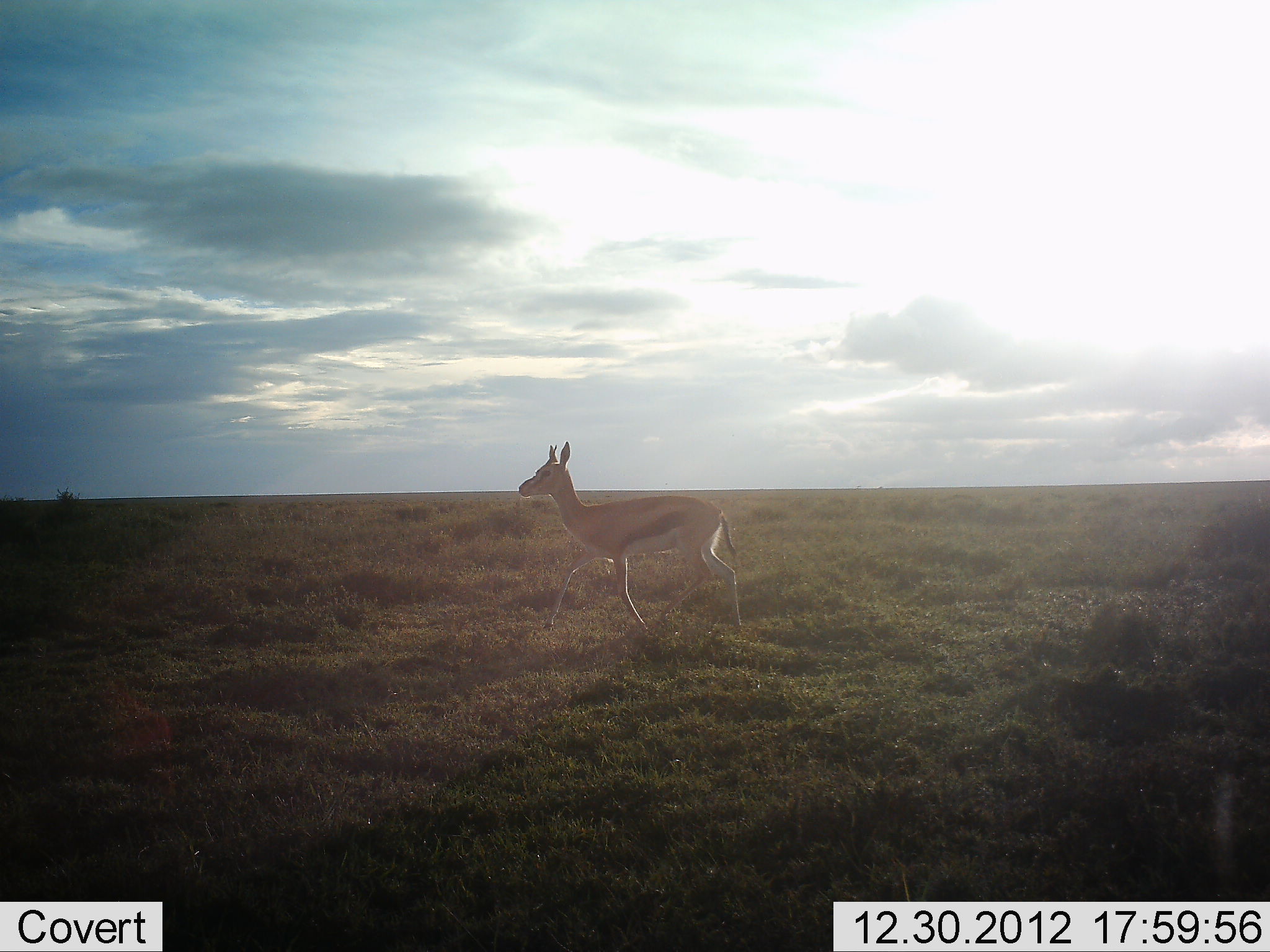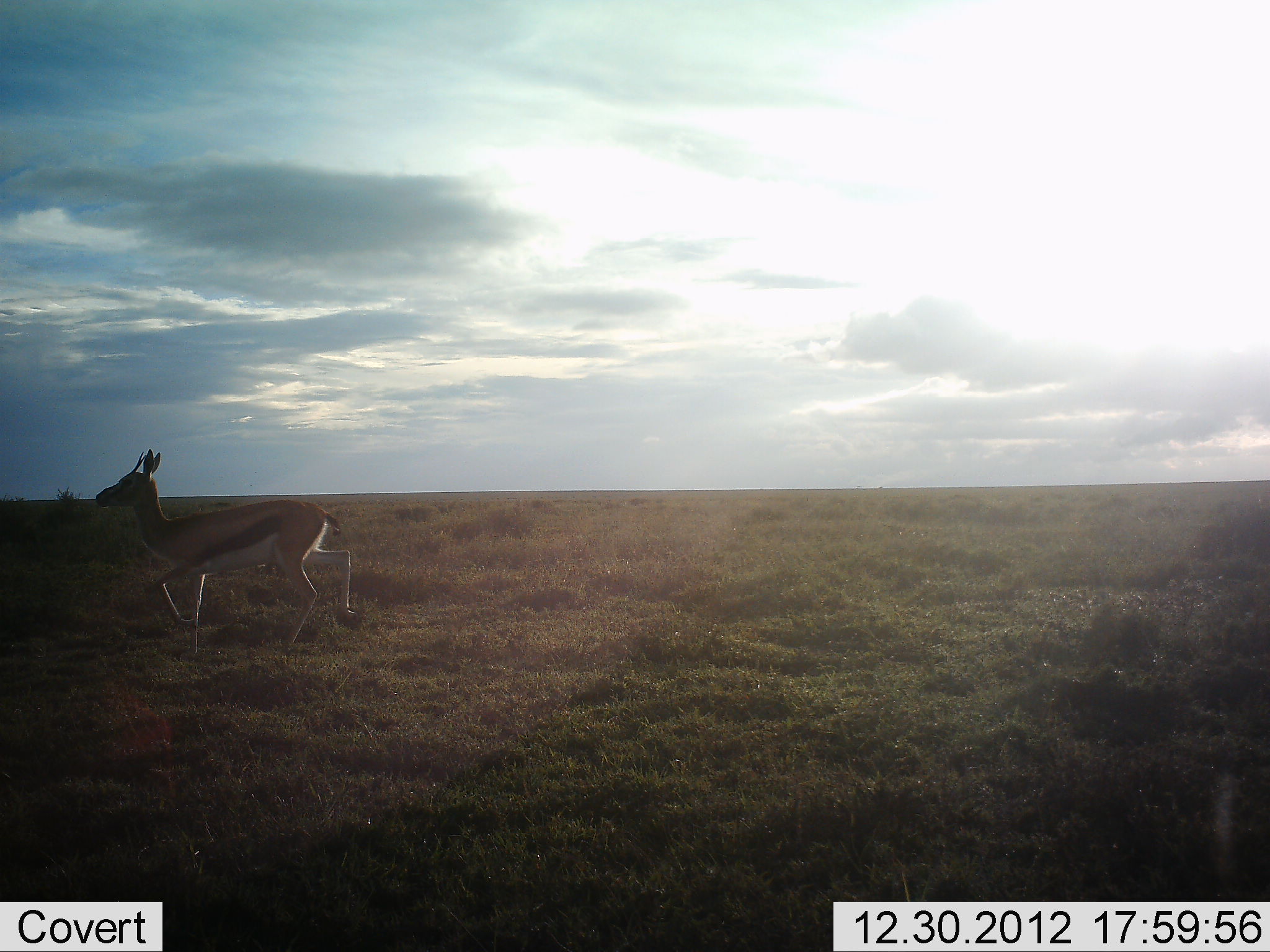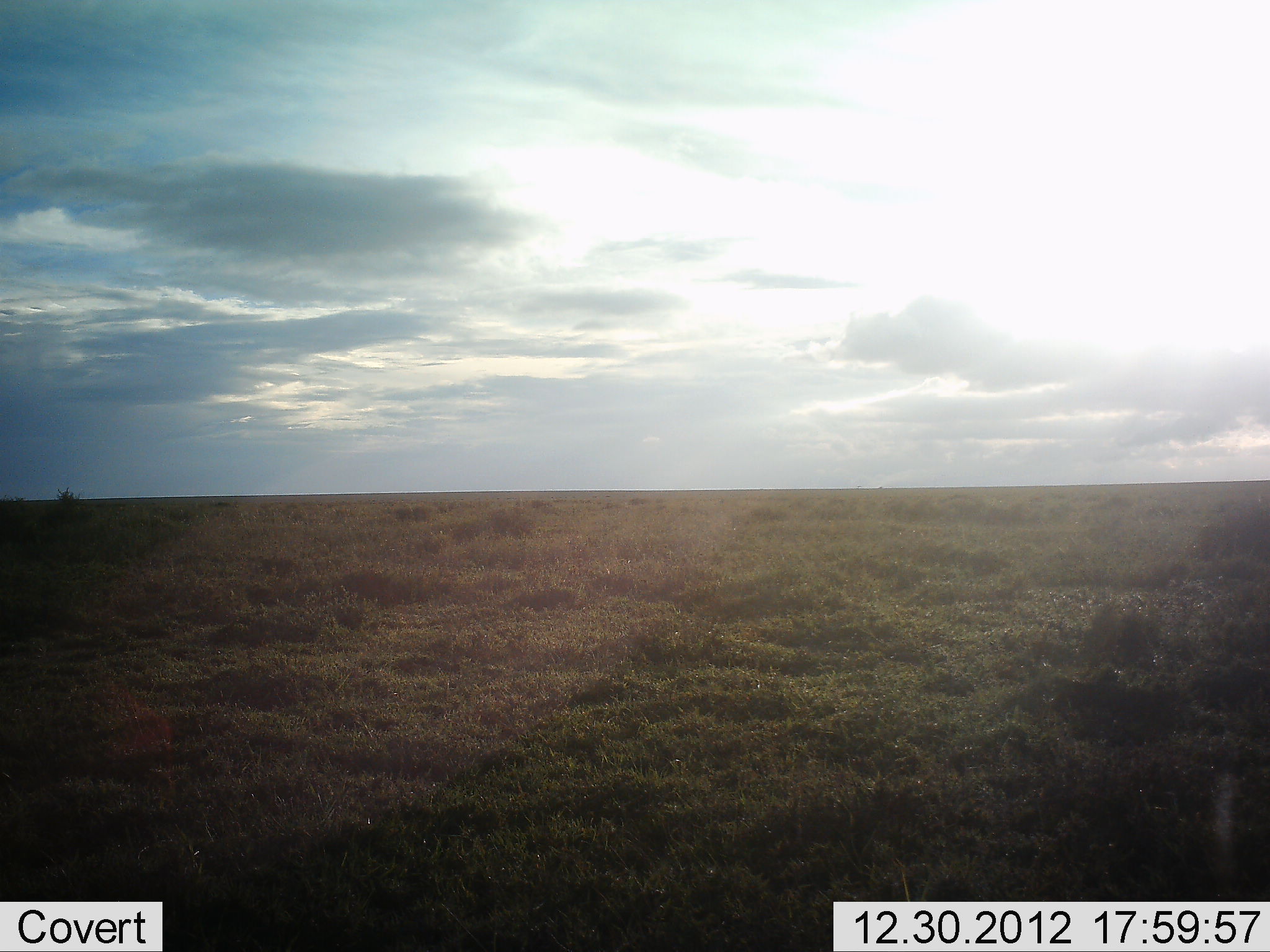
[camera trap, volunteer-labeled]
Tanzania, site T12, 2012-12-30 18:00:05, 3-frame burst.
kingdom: Animalia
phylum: Chordata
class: Mammalia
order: Artiodactyla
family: Bovidae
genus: Eudorcas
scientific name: Eudorcas thomsonii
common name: thomson's gazelle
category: gazellethomsons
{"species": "gazellethomsons (thomson's gazelle) (Eudorcas thomsonii)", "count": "1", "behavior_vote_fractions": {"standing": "0%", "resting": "0%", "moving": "100%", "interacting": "0%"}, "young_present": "0%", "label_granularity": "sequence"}